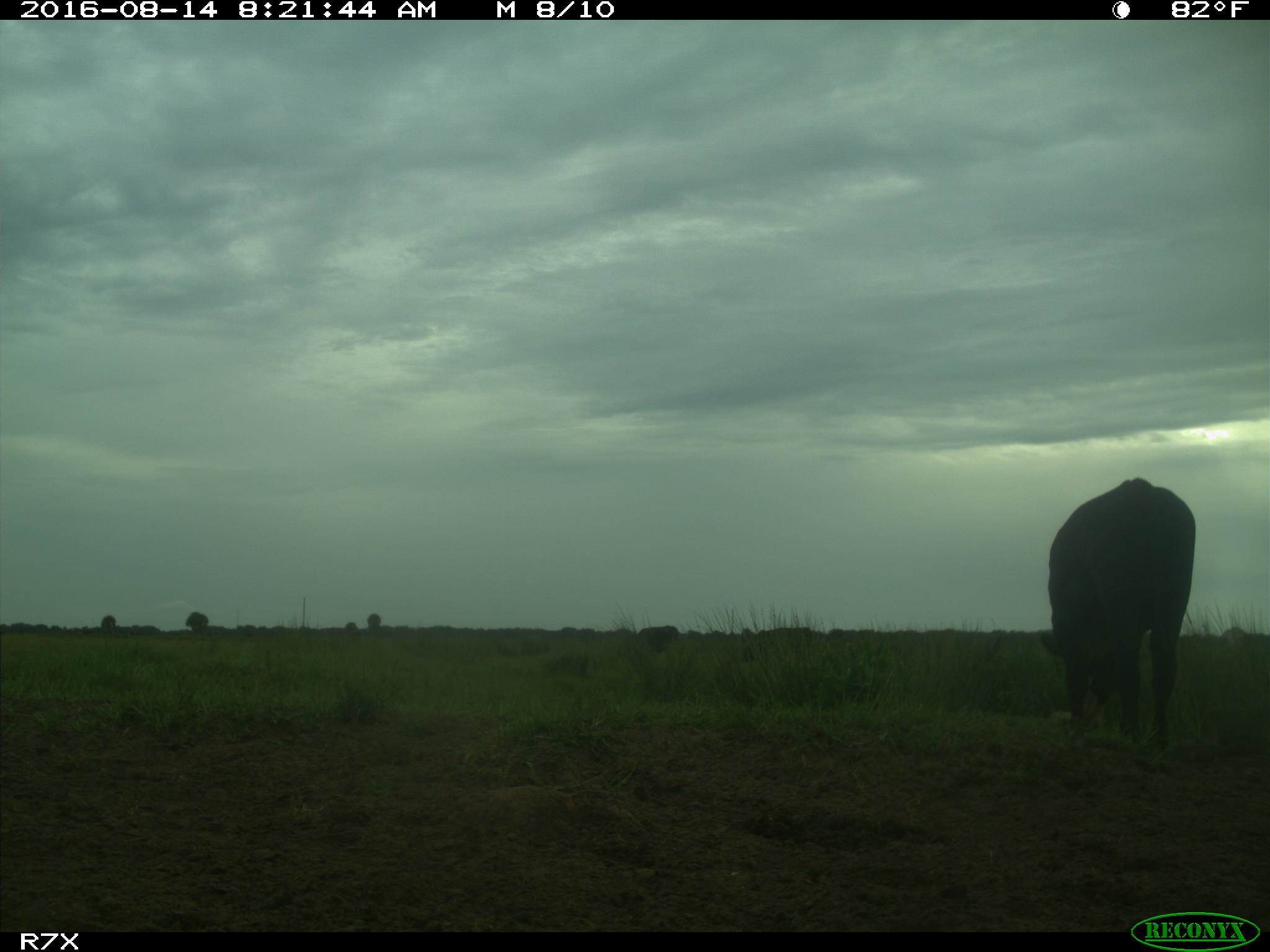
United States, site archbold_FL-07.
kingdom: Animalia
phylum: Chordata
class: Mammalia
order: Artiodactyla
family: Bovidae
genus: Bos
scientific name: Bos taurus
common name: domestic cow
Bos taurus (domestic cow).